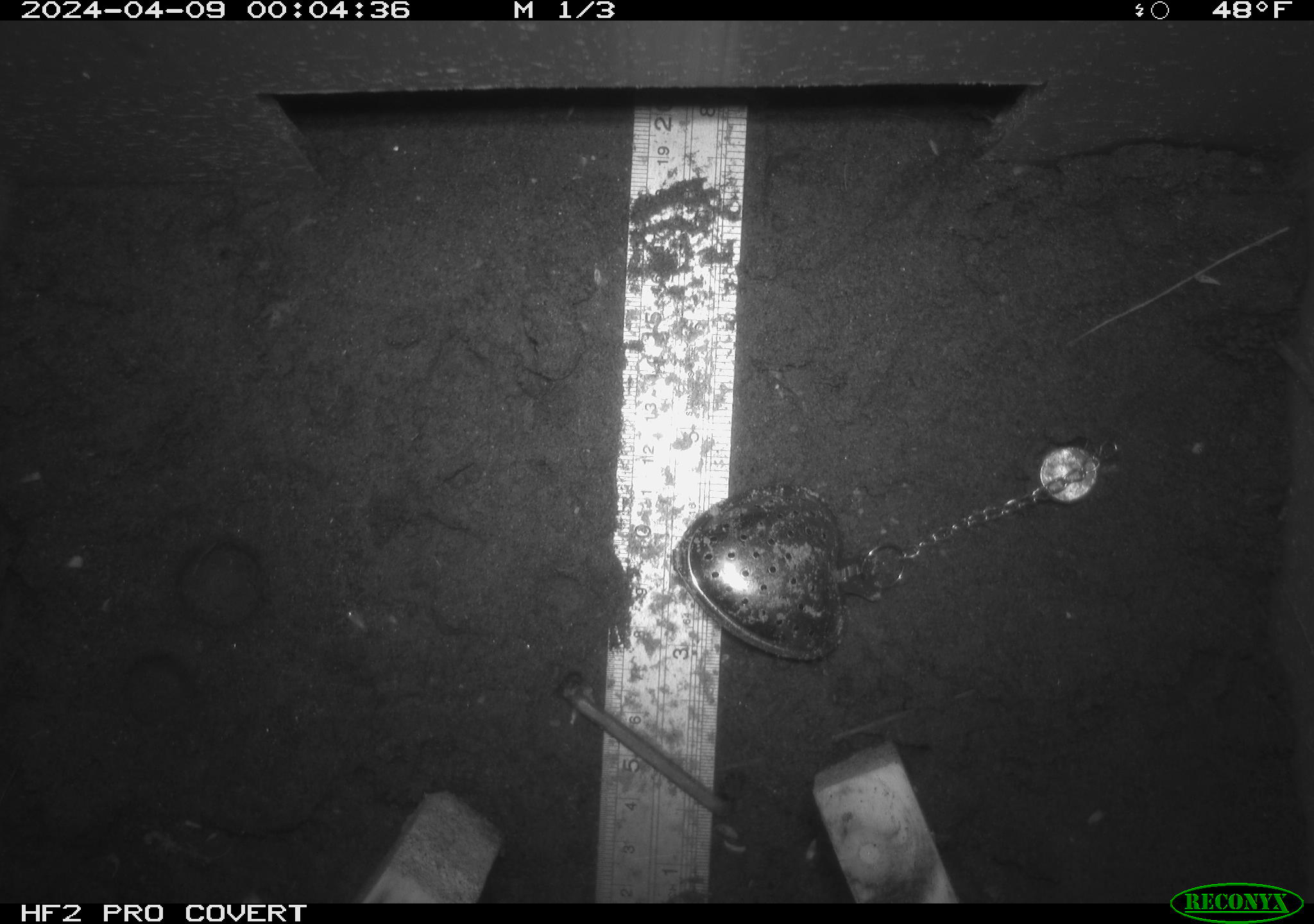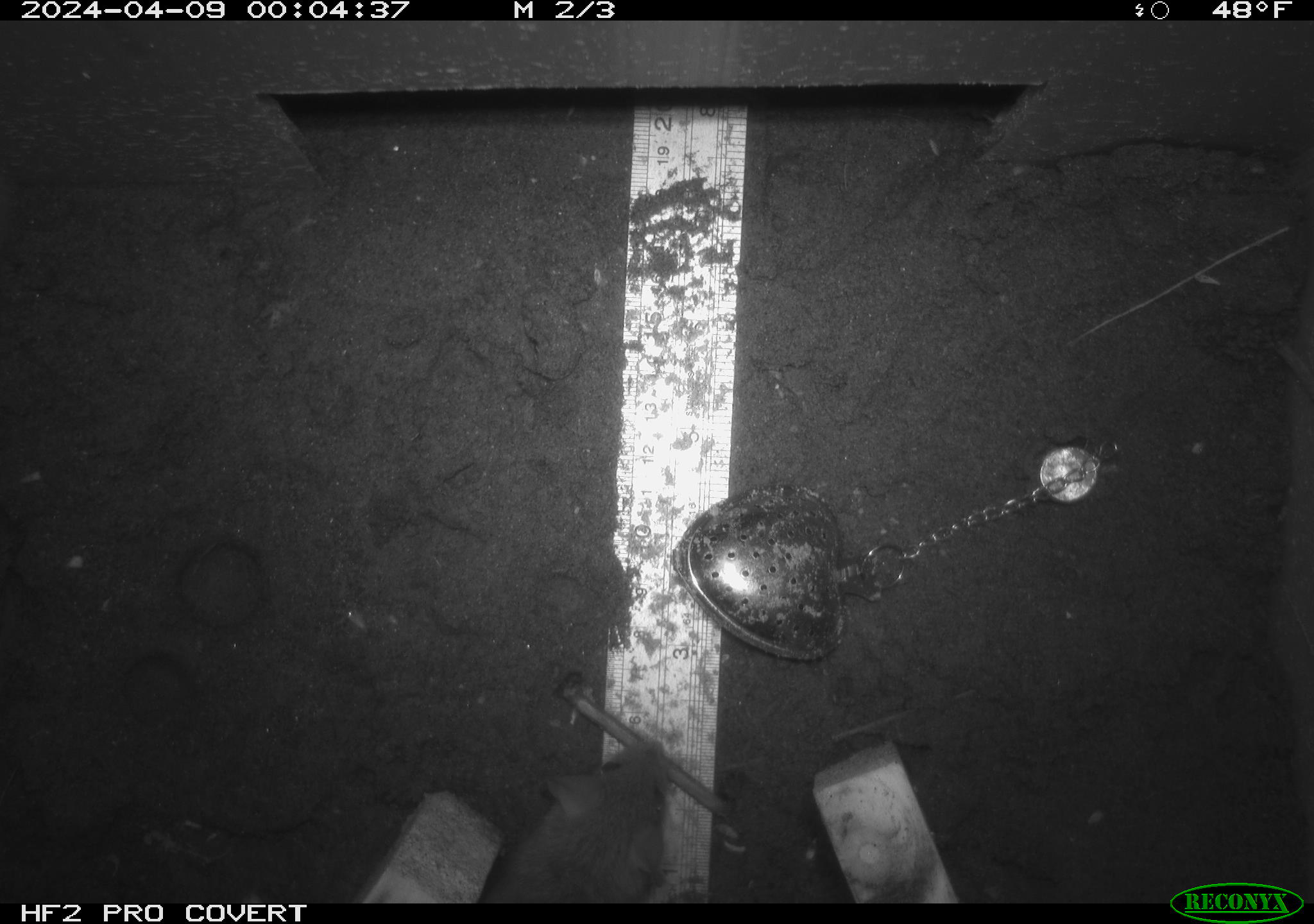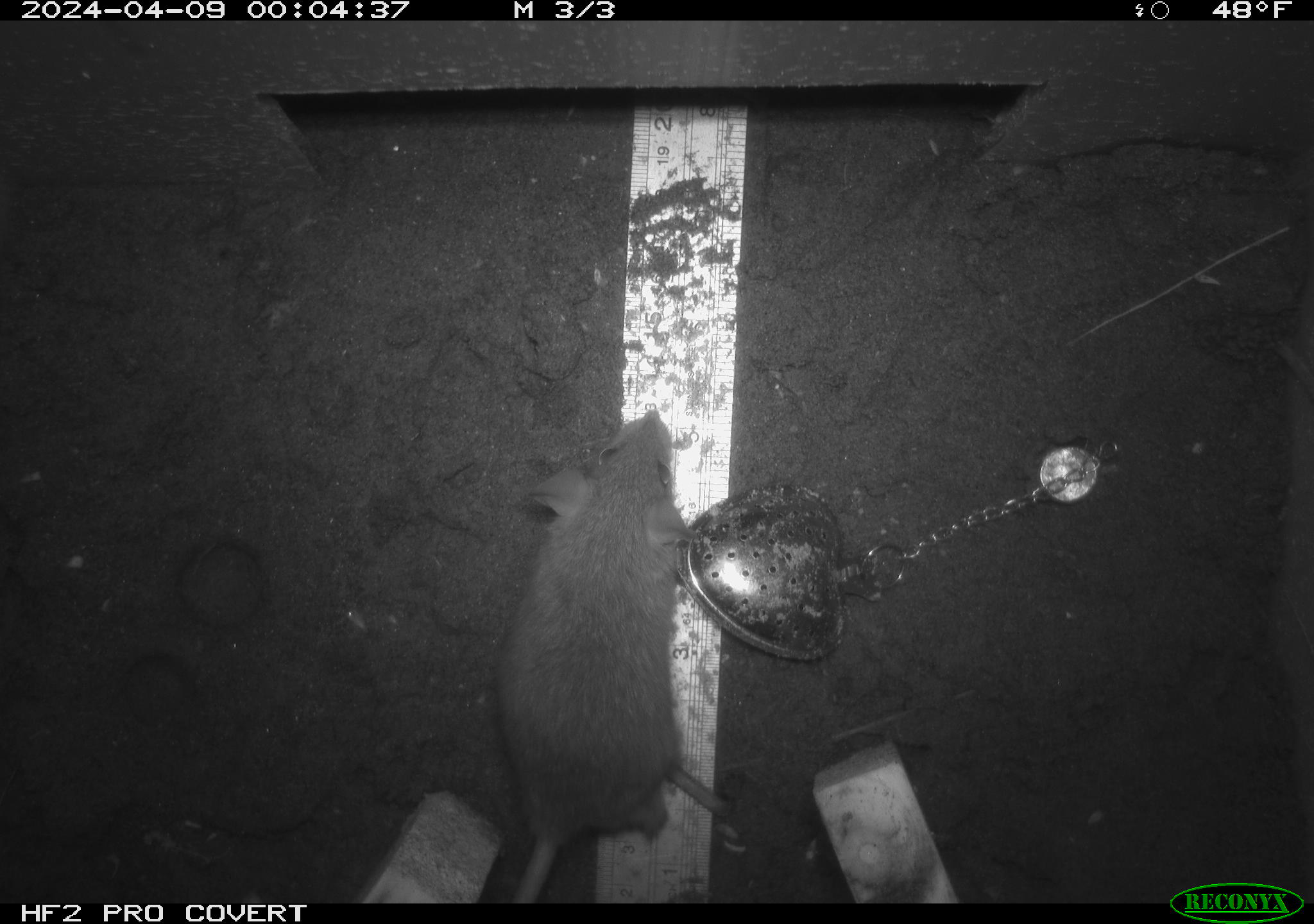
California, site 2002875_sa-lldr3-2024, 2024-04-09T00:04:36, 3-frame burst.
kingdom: Animalia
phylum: Chordata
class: Mammalia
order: Rodentia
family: Muridae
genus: Rattus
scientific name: Rattus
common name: rat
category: rattus species